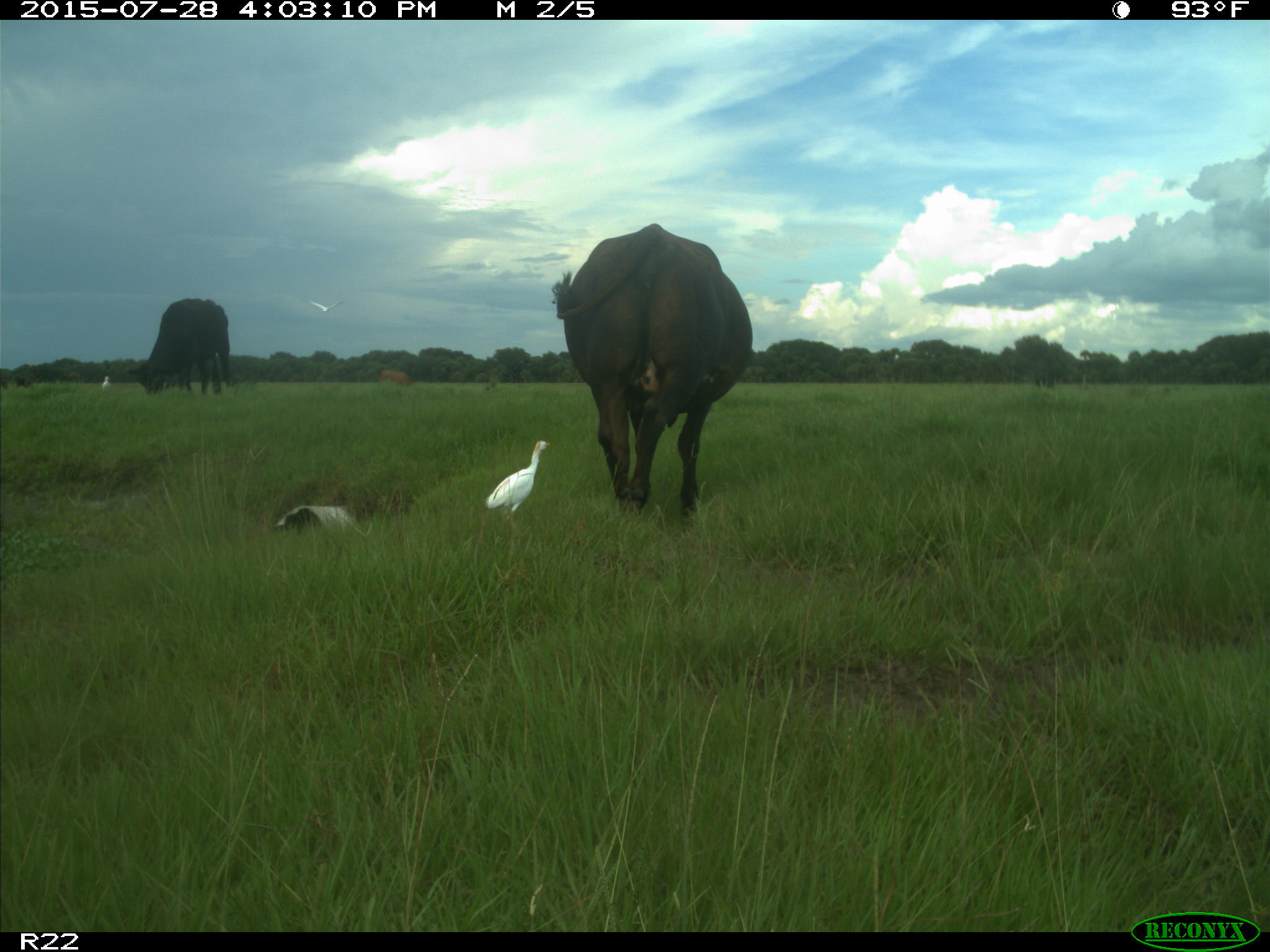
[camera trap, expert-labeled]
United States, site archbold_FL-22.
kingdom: Animalia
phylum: Chordata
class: Mammalia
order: Artiodactyla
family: Bovidae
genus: Bos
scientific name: Bos taurus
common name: domestic cow